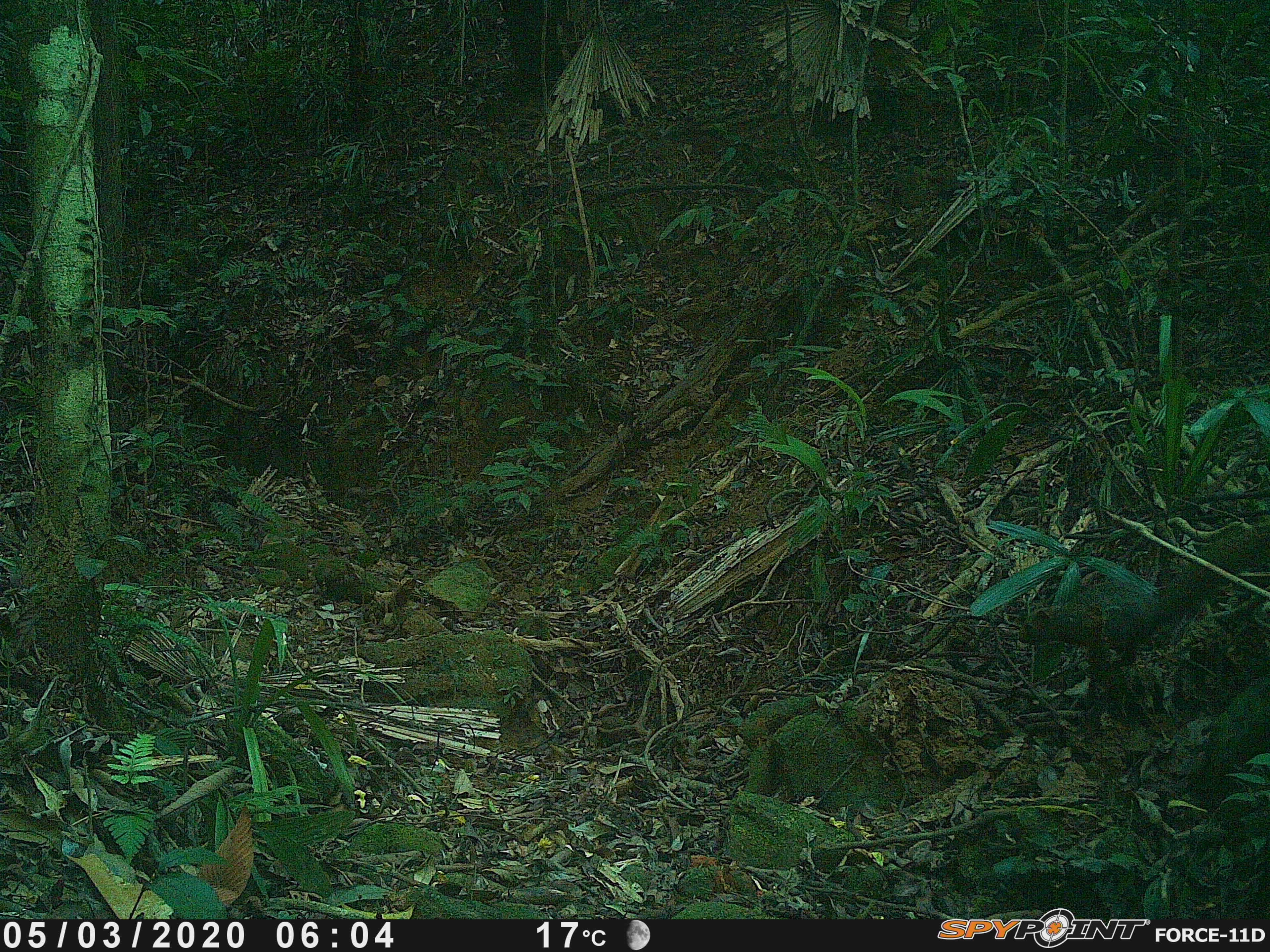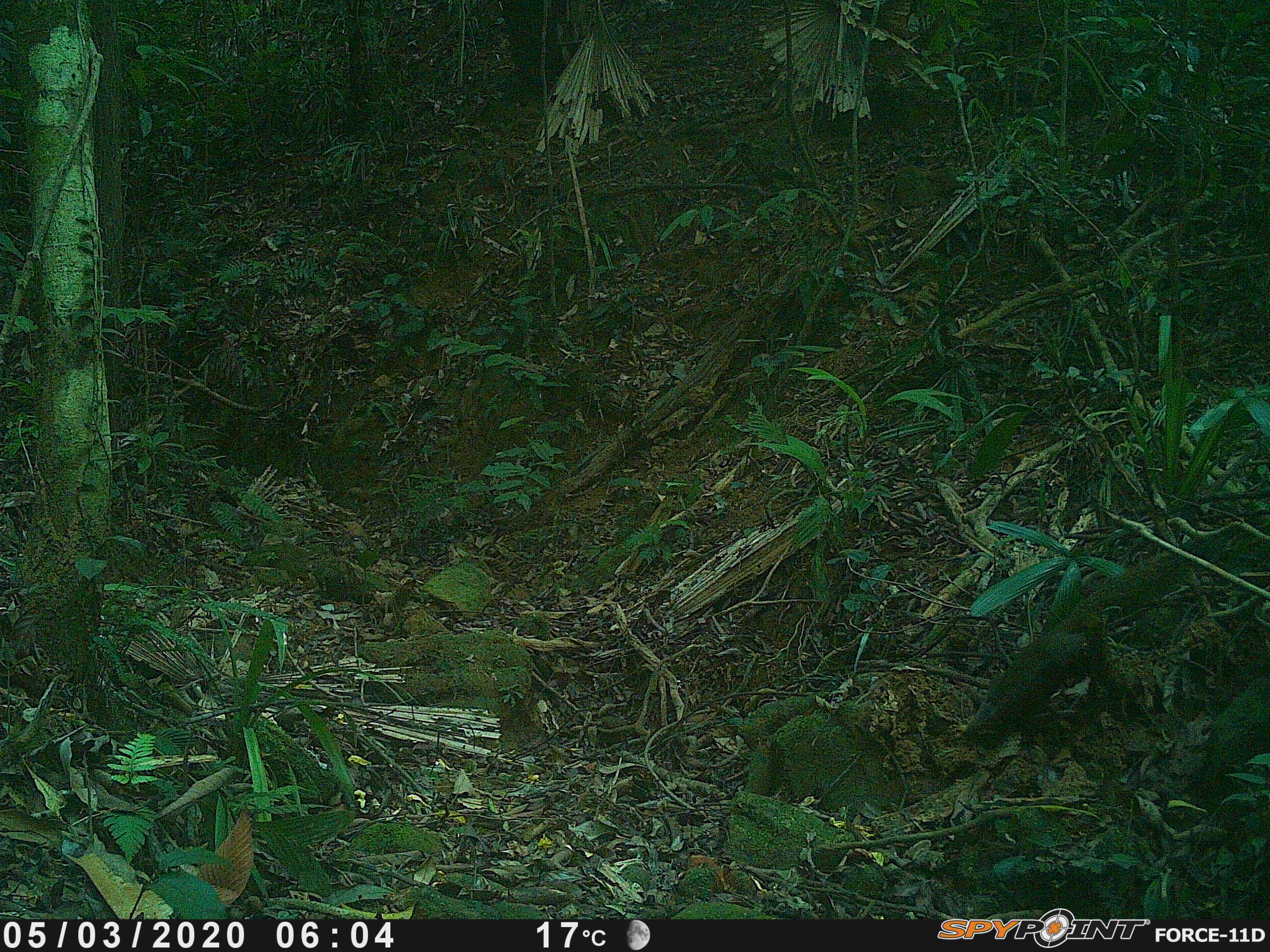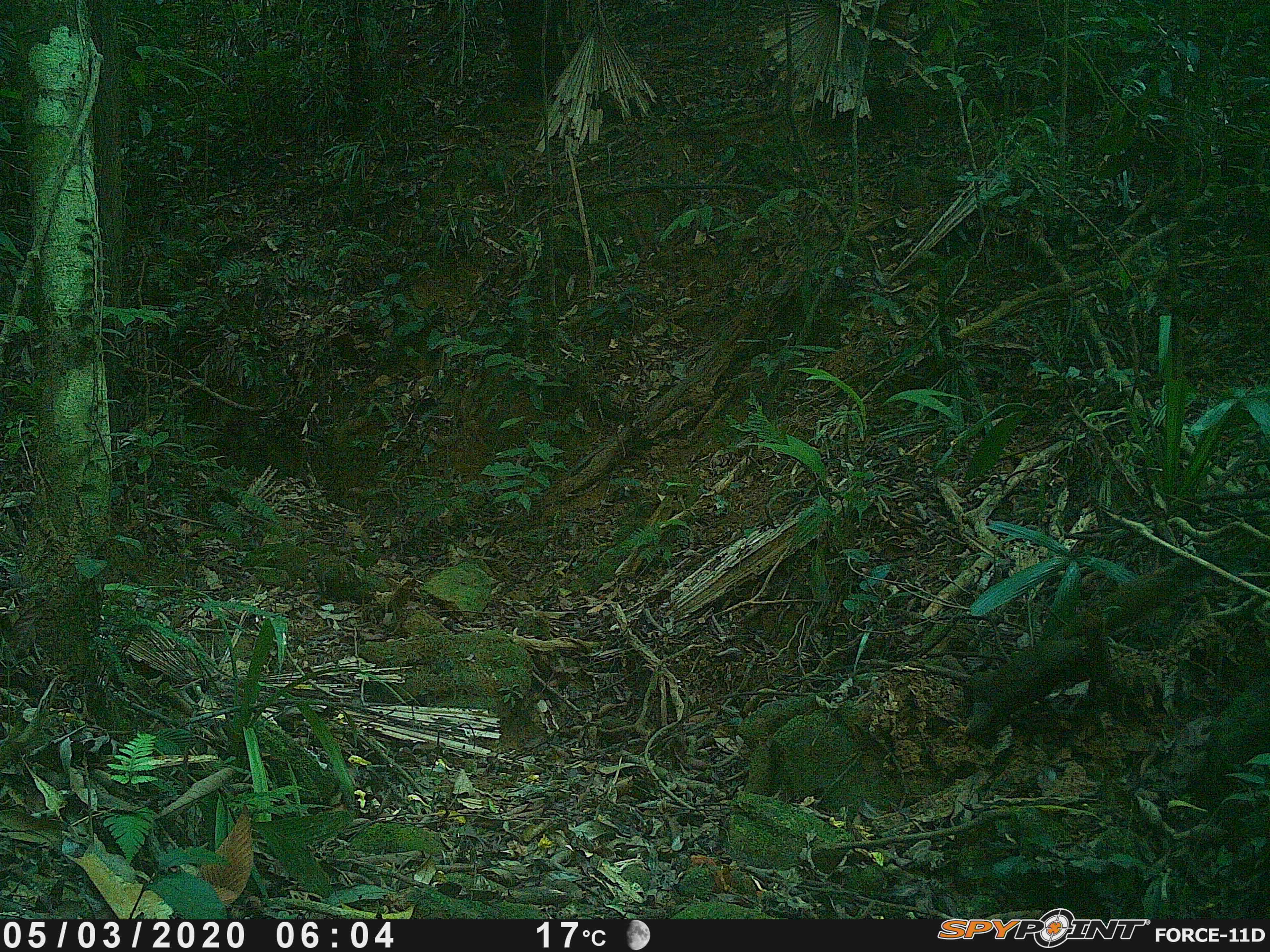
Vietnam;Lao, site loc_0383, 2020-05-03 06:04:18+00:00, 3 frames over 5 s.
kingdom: Animalia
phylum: Chordata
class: Mammalia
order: Rodentia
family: Sciuridae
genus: Callosciurus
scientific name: Callosciurus erythraeus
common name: pallas's squirrel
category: pallass squirrel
Pallass squirrel (pallas's squirrel) (Callosciurus erythraeus). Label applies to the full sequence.